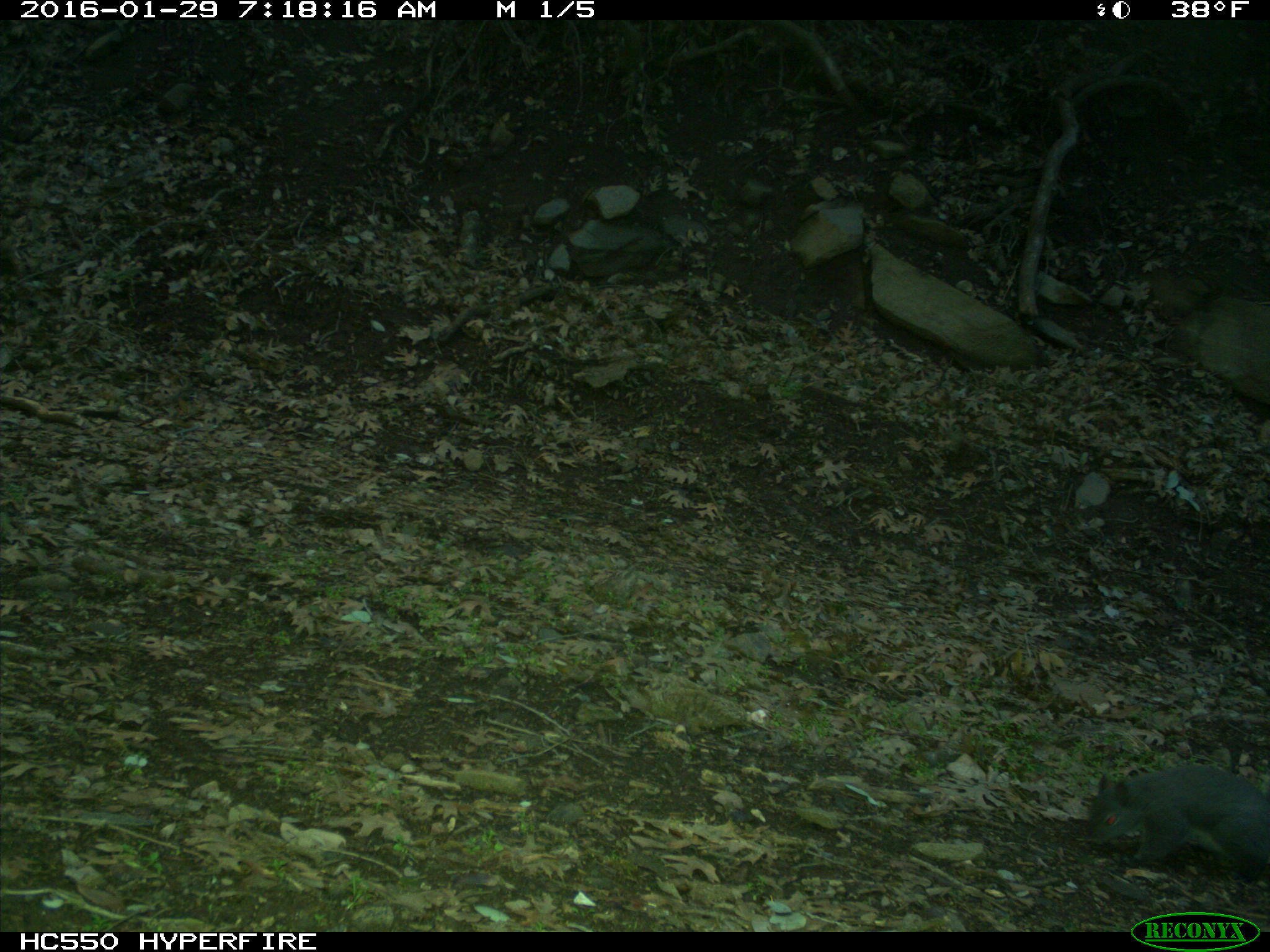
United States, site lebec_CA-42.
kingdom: Animalia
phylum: Chordata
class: Mammalia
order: Rodentia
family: Sciuridae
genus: Sciurus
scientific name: Sciurus carolinensis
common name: eastern gray squirrel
Sciurus carolinensis (eastern gray squirrel).